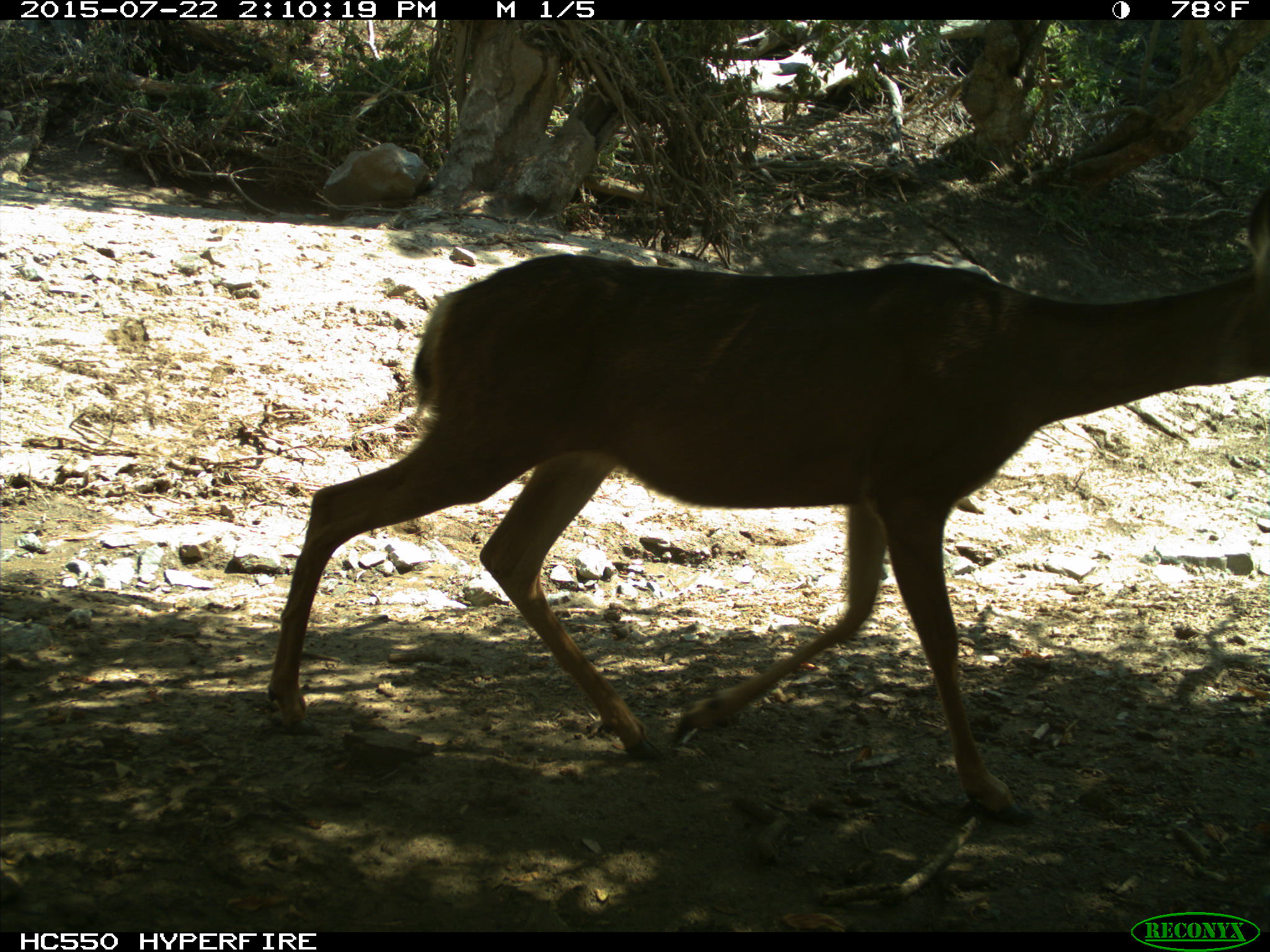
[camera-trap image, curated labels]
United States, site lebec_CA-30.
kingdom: Animalia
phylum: Chordata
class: Mammalia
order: Artiodactyla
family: Cervidae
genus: Odocoileus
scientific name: Odocoileus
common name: deer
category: unidentified deer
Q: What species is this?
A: Unidentified deer (deer) (Odocoileus).